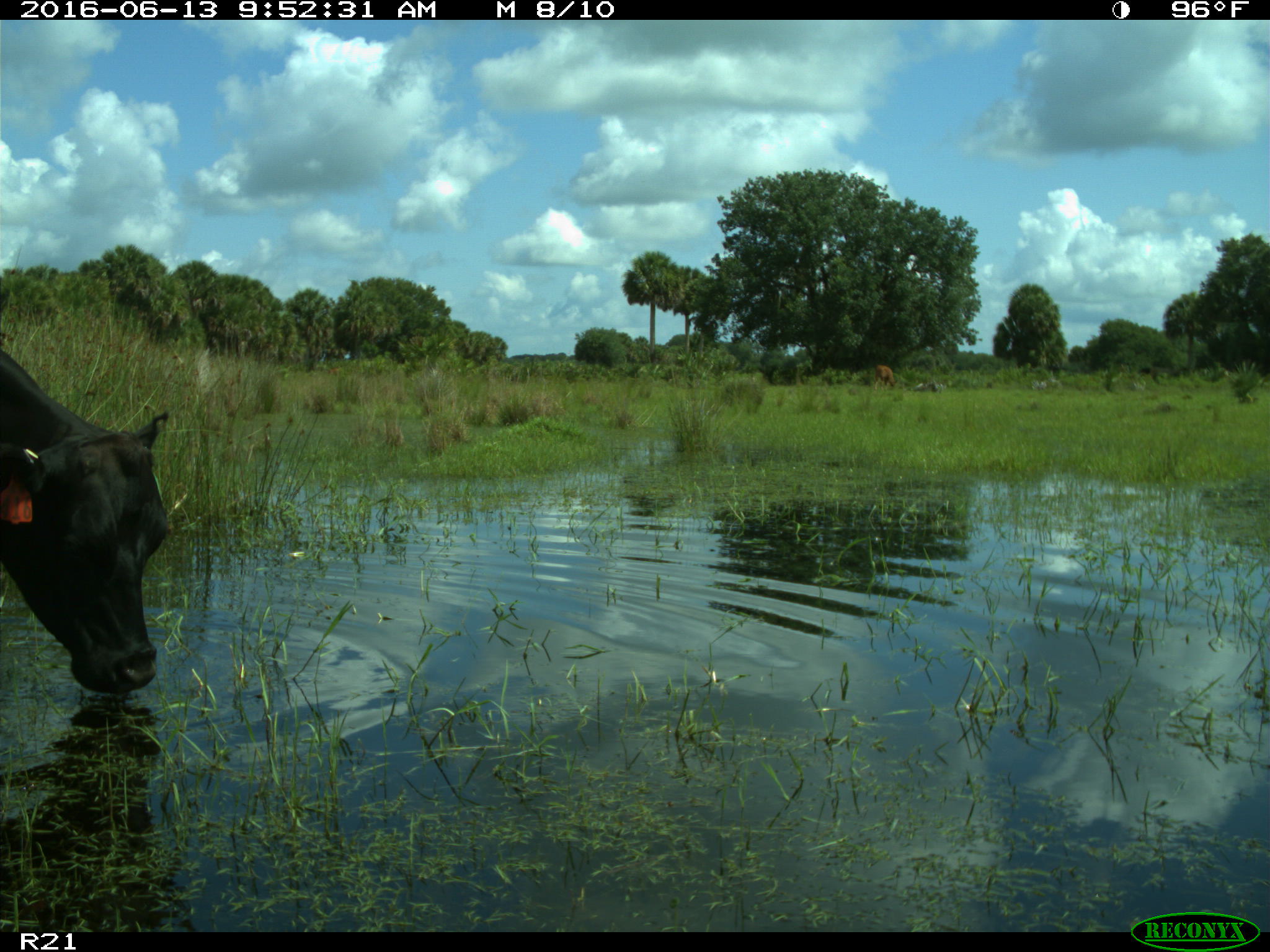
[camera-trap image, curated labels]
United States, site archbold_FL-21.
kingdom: Animalia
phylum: Chordata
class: Mammalia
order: Artiodactyla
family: Bovidae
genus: Bos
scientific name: Bos taurus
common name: domestic cow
Bos taurus (domestic cow).